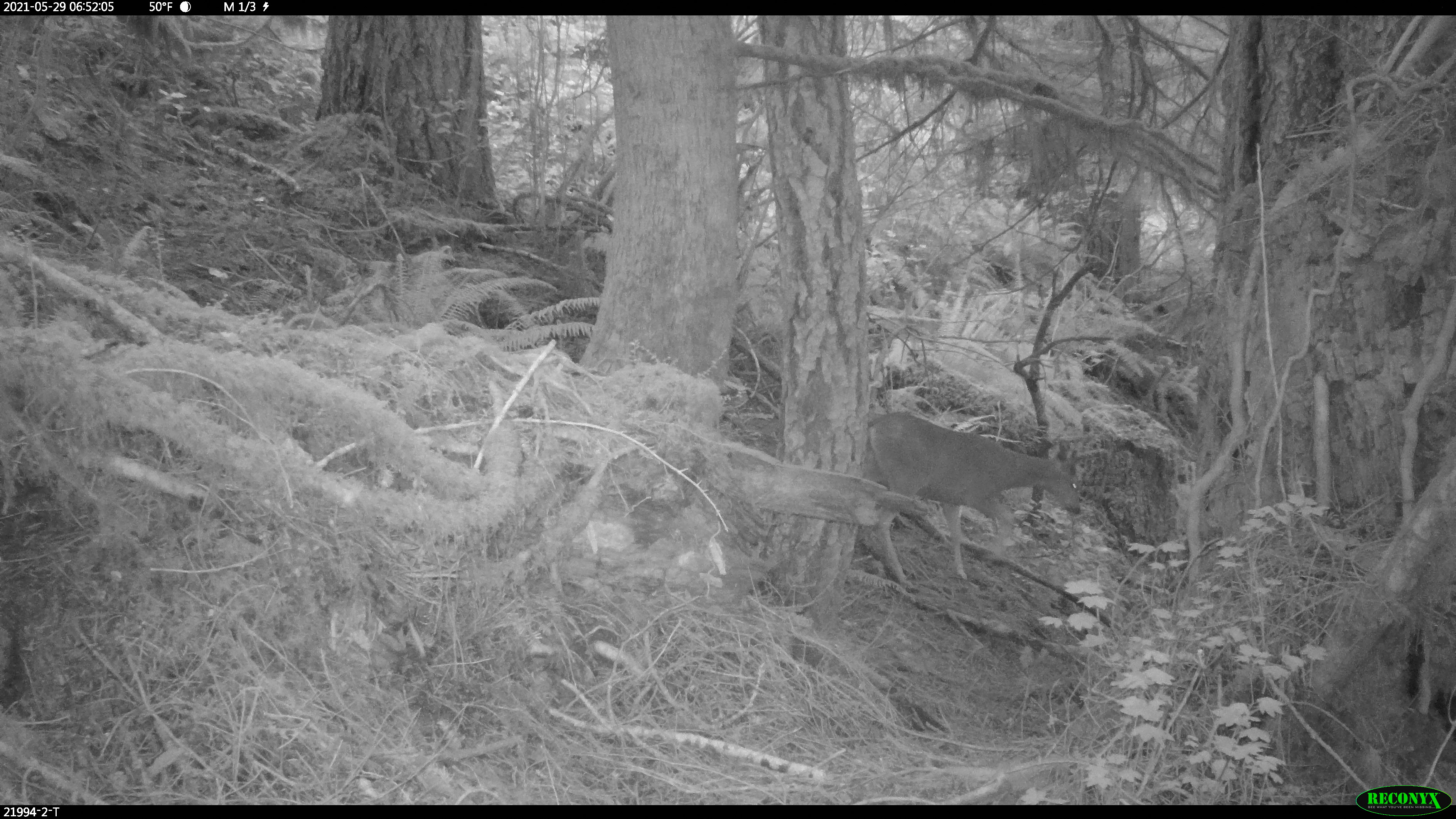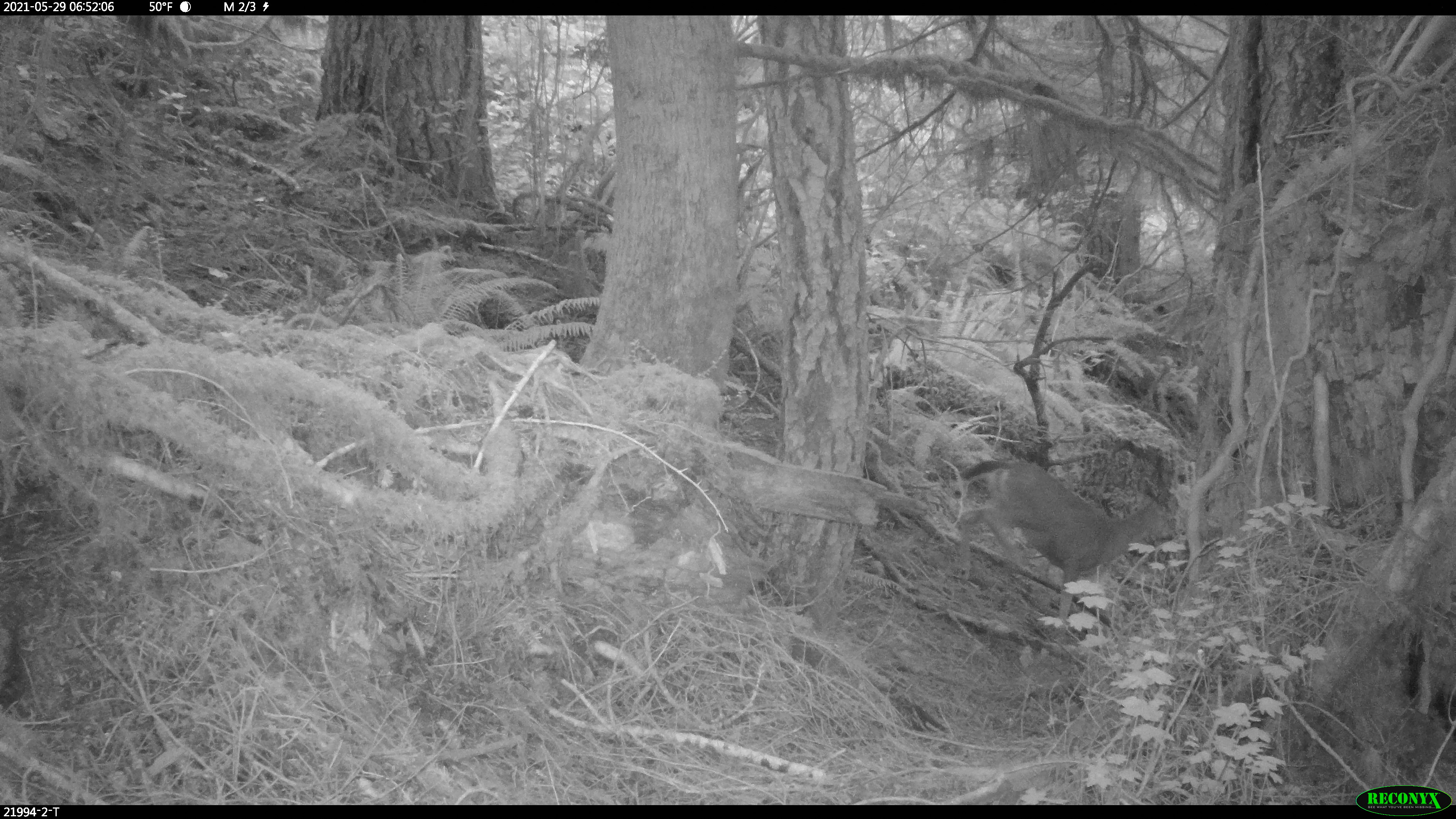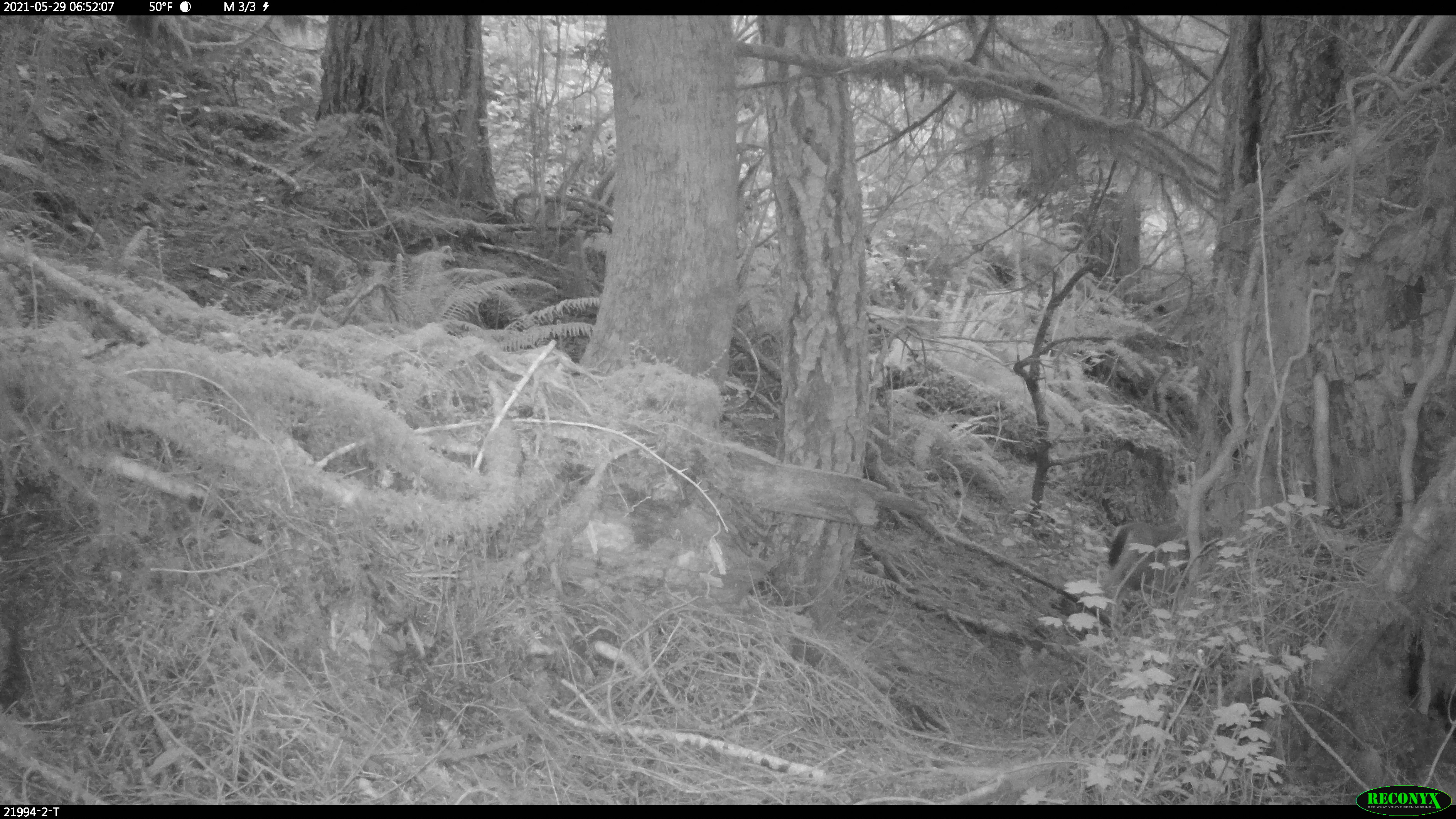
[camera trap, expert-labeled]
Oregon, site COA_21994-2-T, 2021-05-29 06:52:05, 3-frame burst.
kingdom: Animalia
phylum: Chordata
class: Mammalia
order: Artiodactyla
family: Cervidae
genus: Odocoileus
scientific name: Odocoileus hemionus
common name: black-tailed deer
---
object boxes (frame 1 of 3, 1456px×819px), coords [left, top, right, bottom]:
black-tailed deer: [861, 410, 1088, 593]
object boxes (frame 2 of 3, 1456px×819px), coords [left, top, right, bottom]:
black-tailed deer: [959, 450, 1188, 637]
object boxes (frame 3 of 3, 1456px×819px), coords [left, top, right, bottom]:
black-tailed deer: [1099, 498, 1229, 609]